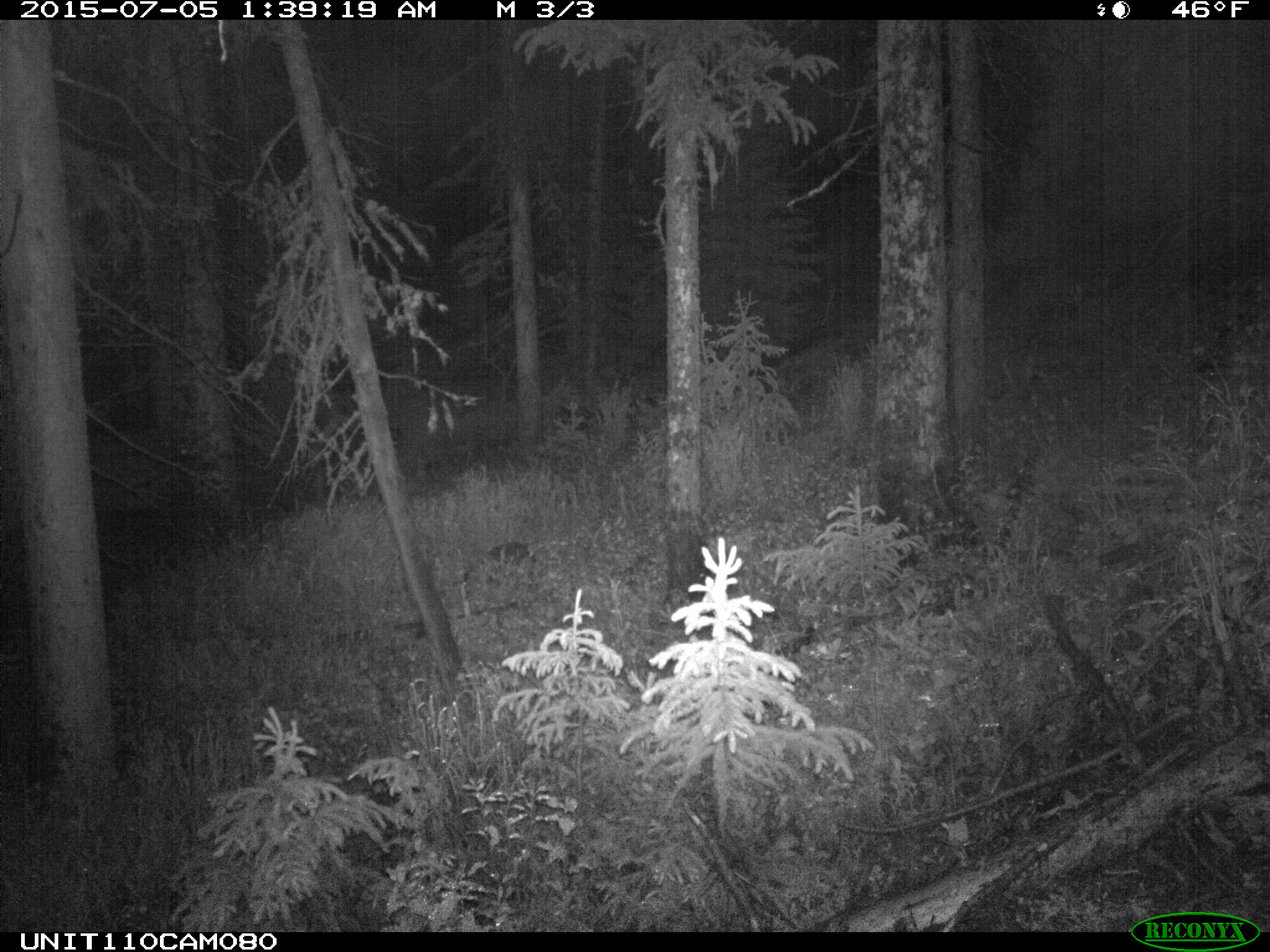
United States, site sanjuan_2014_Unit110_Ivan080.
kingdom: Animalia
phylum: Chordata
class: Mammalia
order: Artiodactyla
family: Cervidae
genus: Cervus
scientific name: Cervus elaphus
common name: red deer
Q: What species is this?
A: Cervus elaphus (red deer).